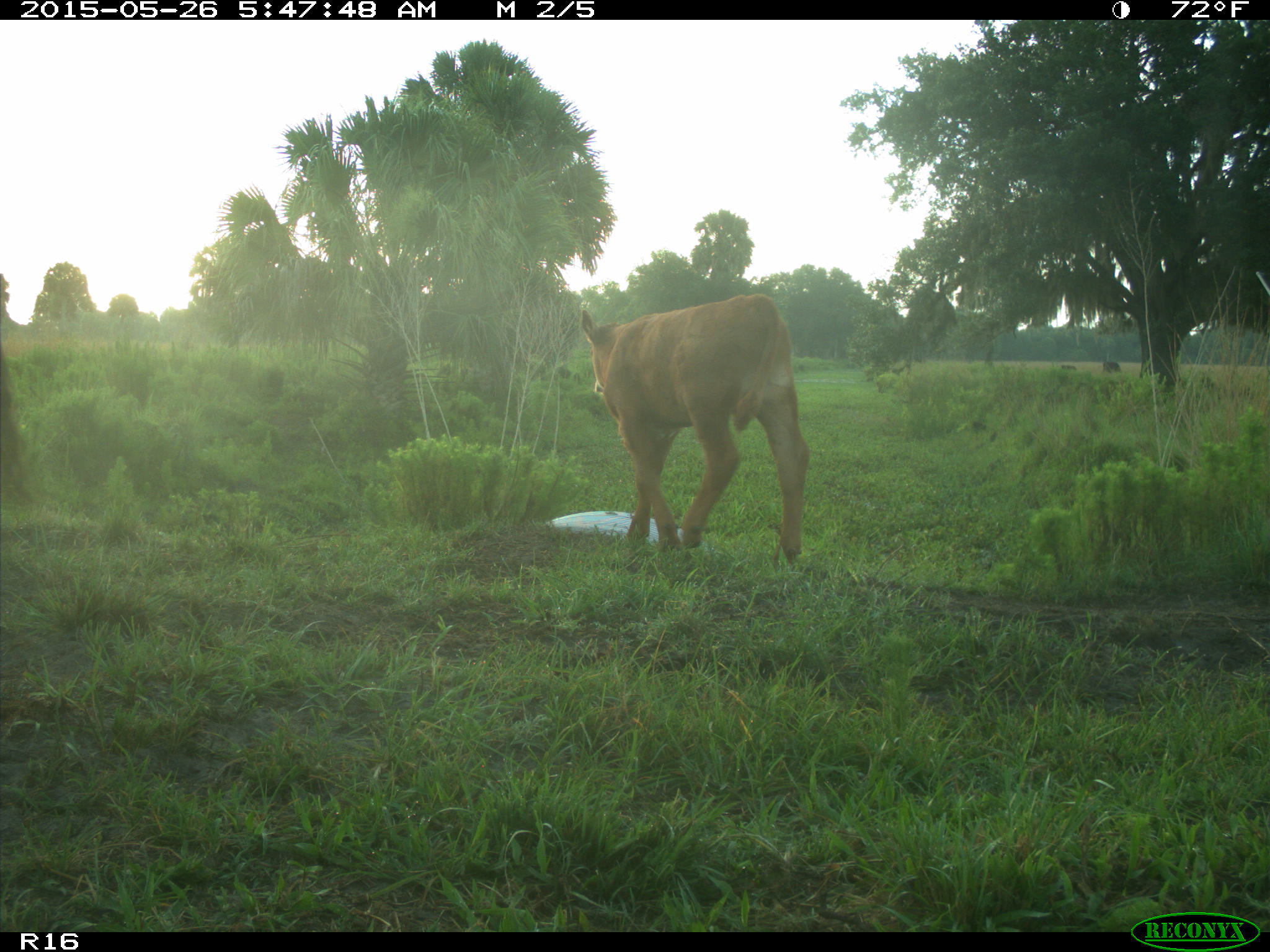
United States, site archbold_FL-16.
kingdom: Animalia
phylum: Chordata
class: Mammalia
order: Artiodactyla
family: Bovidae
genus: Bos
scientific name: Bos taurus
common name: domestic cow